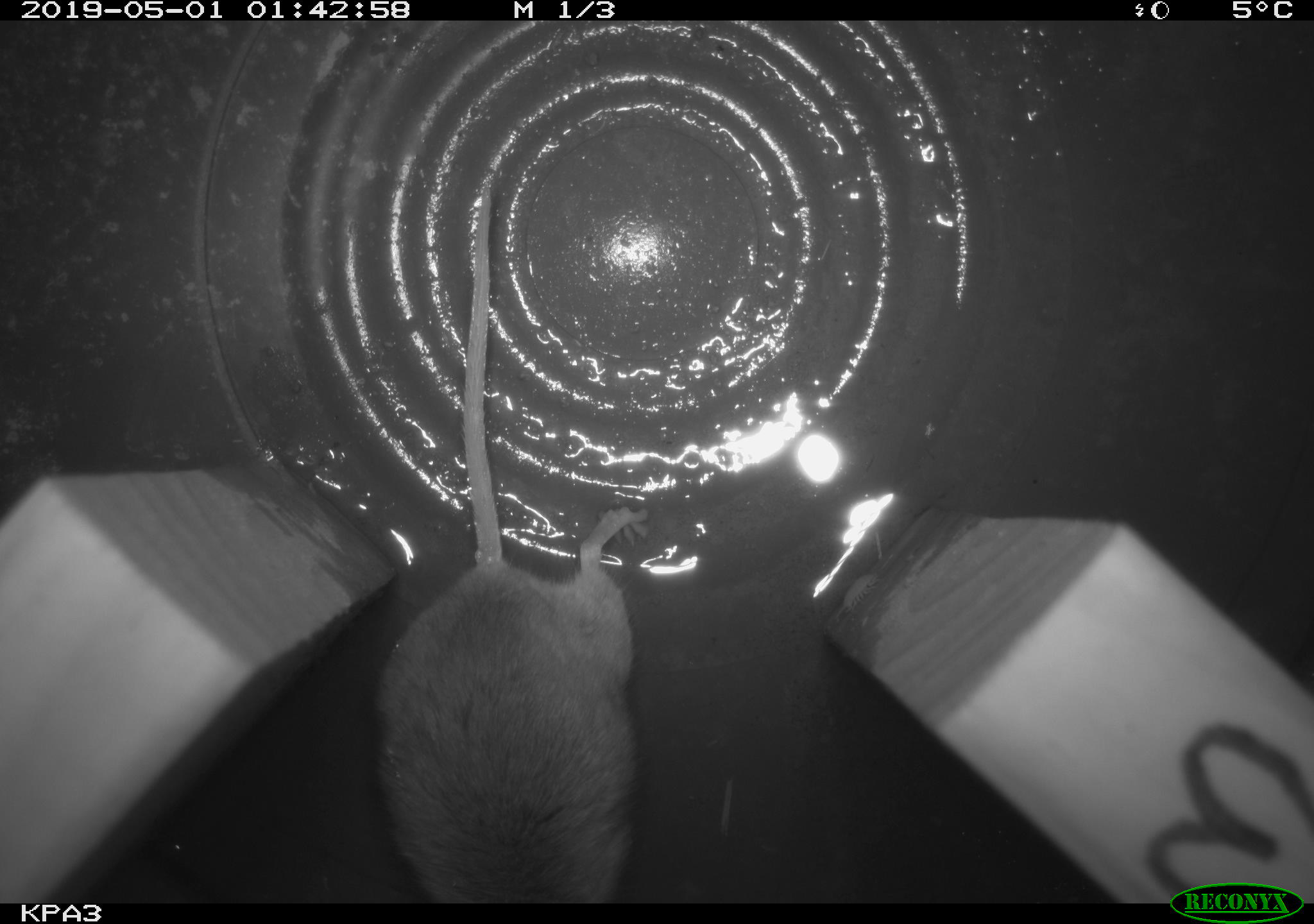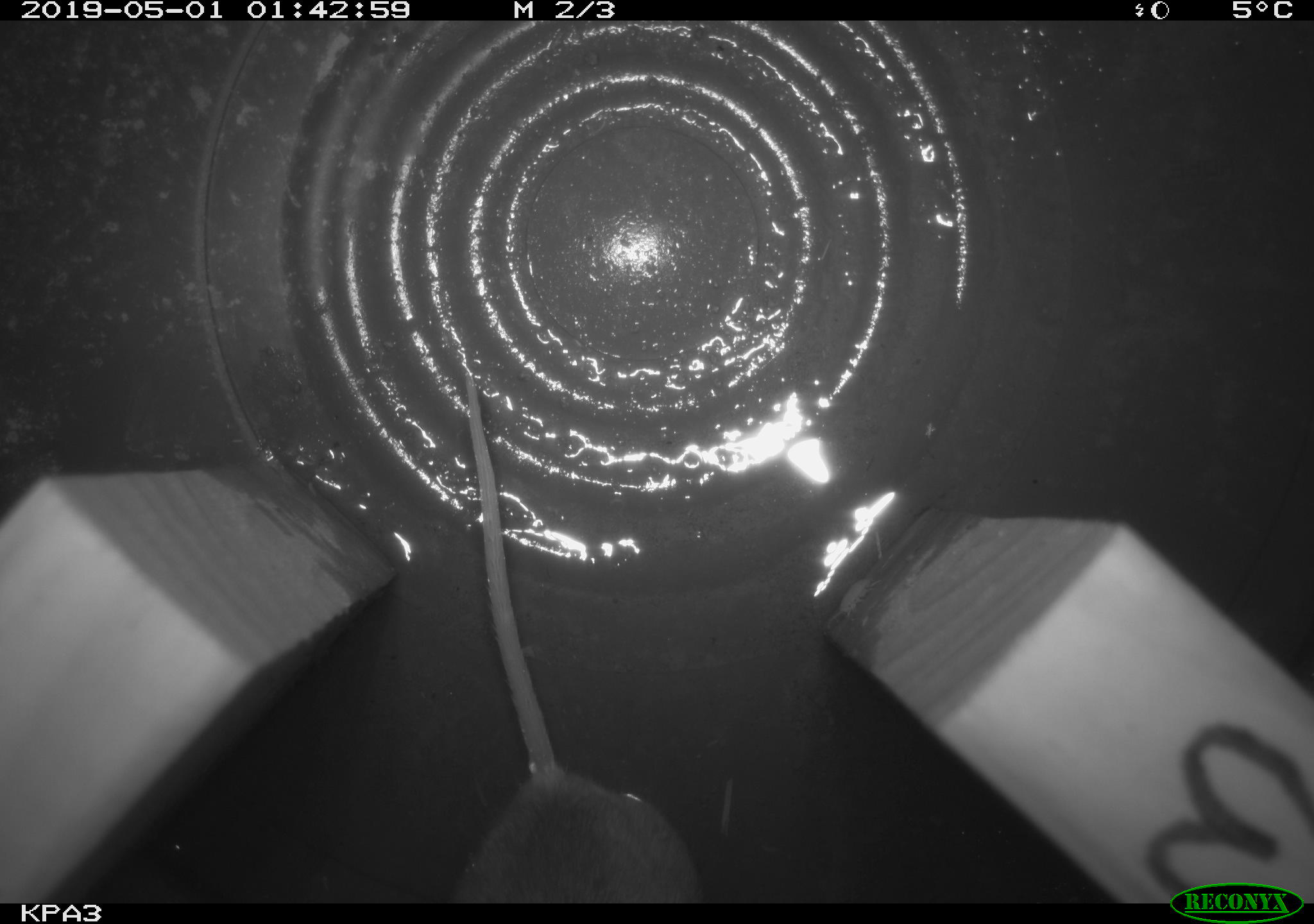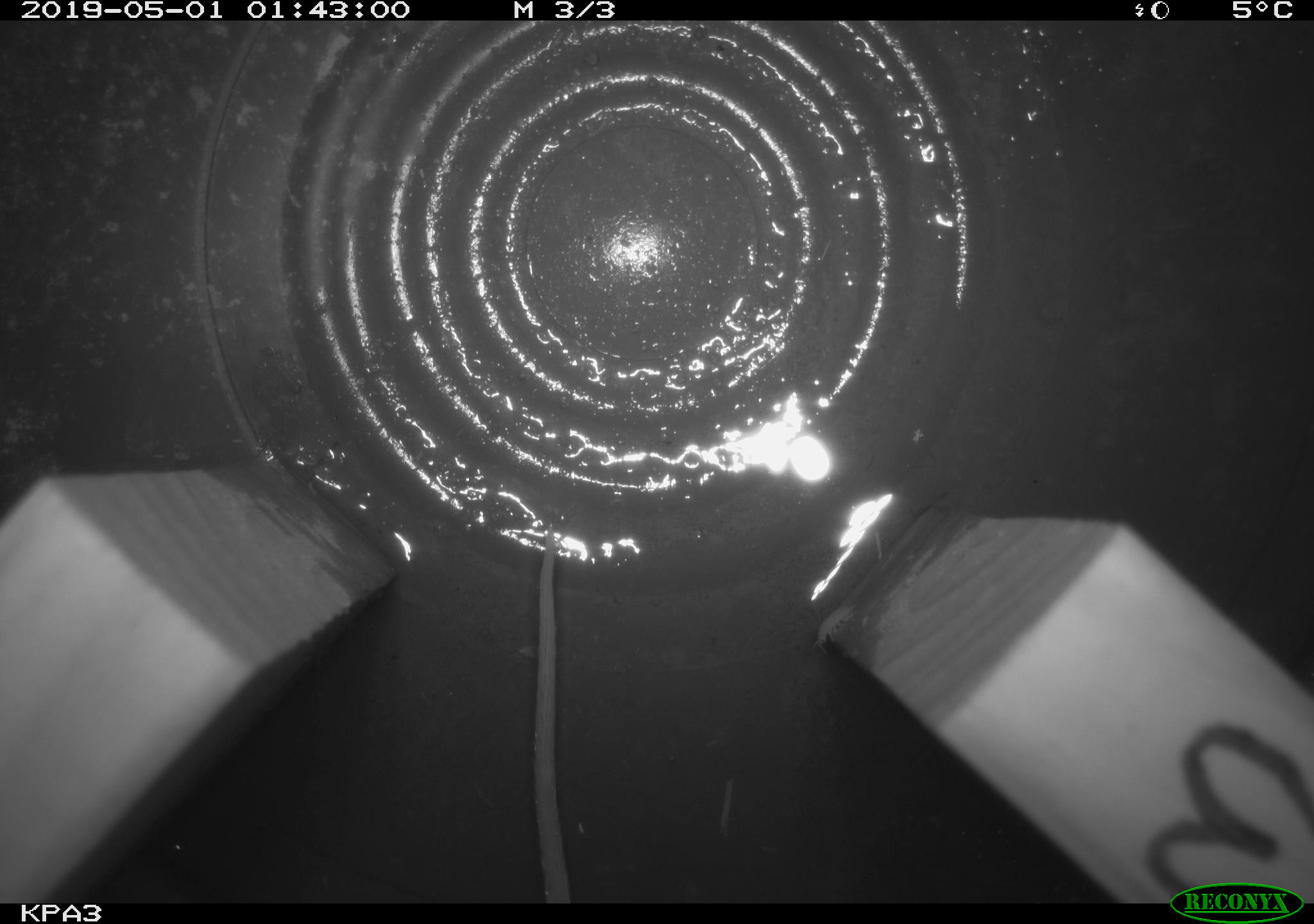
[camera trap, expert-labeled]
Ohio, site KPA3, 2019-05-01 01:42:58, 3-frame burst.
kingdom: Animalia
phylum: Chordata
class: Mammalia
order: Rodentia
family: Cricetidae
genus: Peromyscus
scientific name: Peromyscus leucopus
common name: white-footed mouse